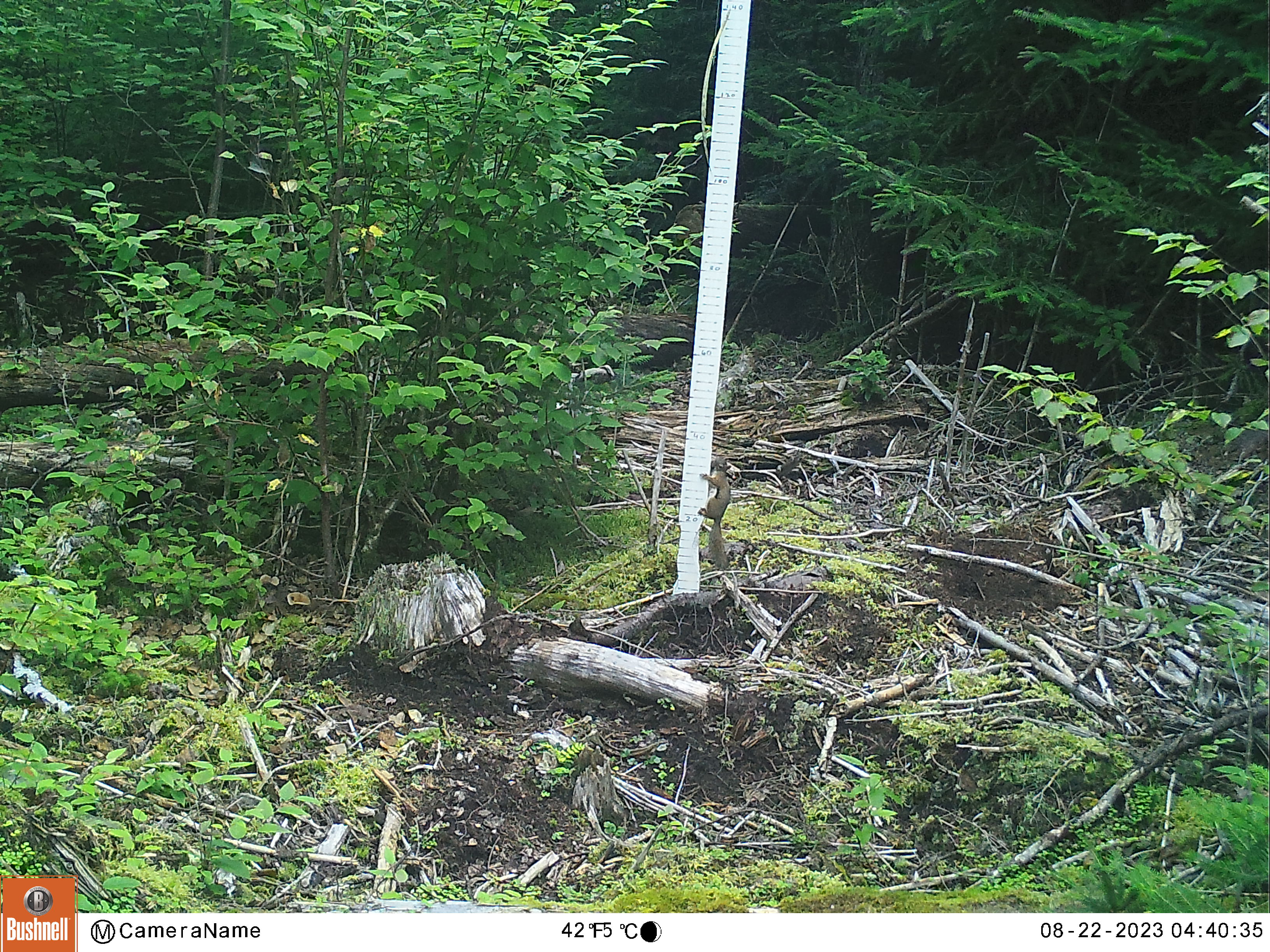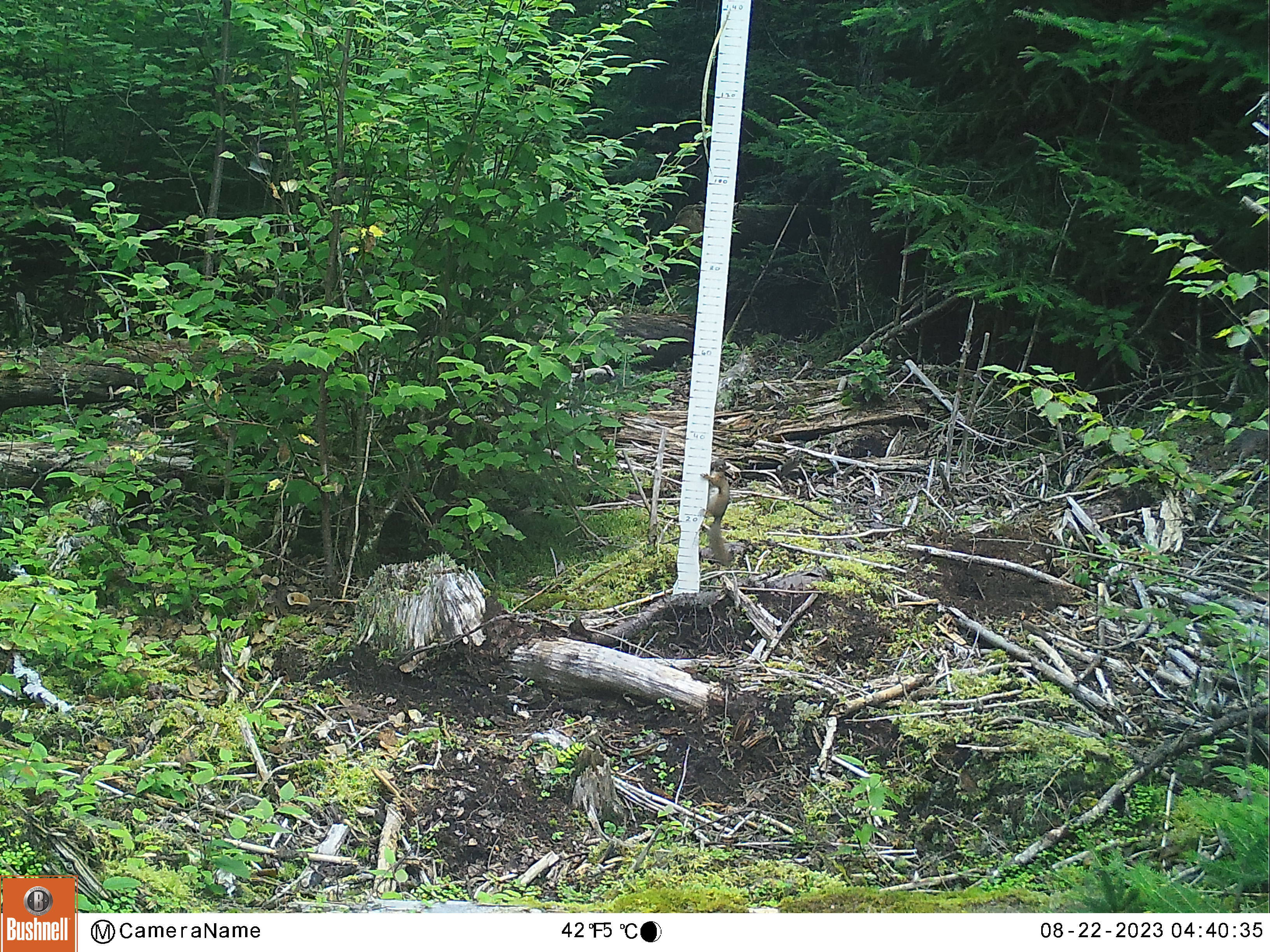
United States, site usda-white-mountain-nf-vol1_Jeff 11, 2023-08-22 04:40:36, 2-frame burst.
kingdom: Animalia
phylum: Chordata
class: Mammalia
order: Rodentia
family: Sciuridae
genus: Tamiasciurus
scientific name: Tamiasciurus hudsonicus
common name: red squirrel